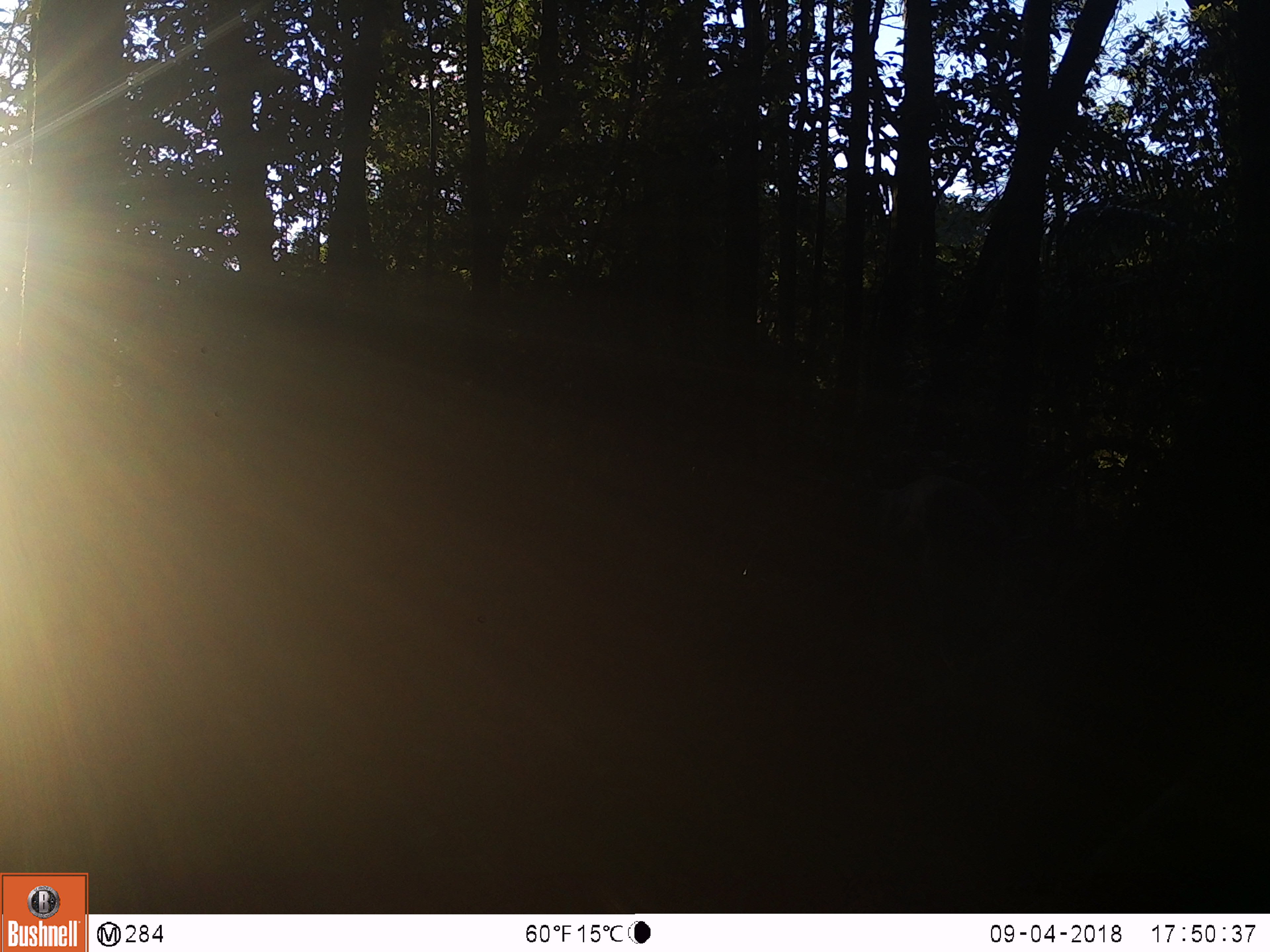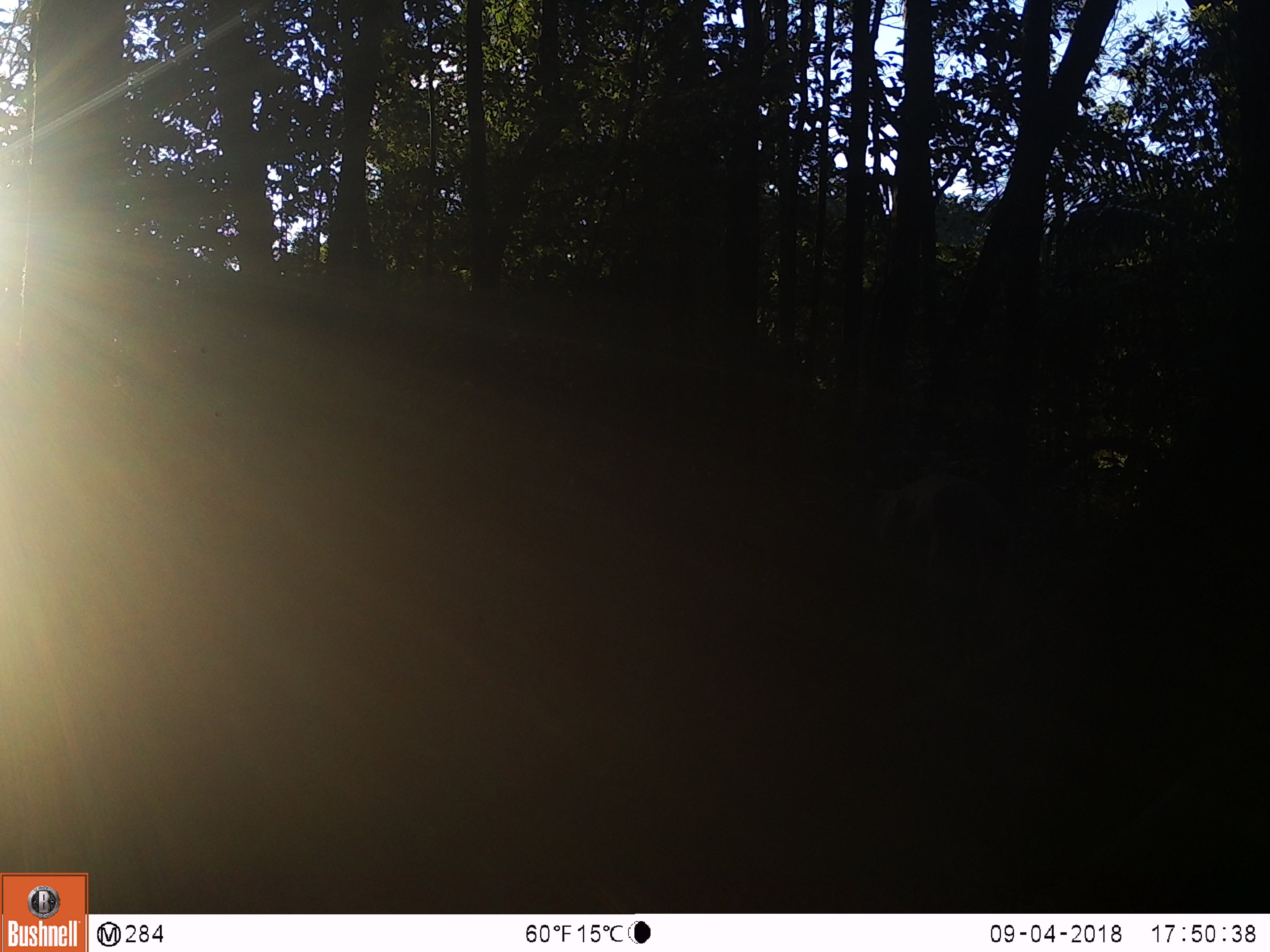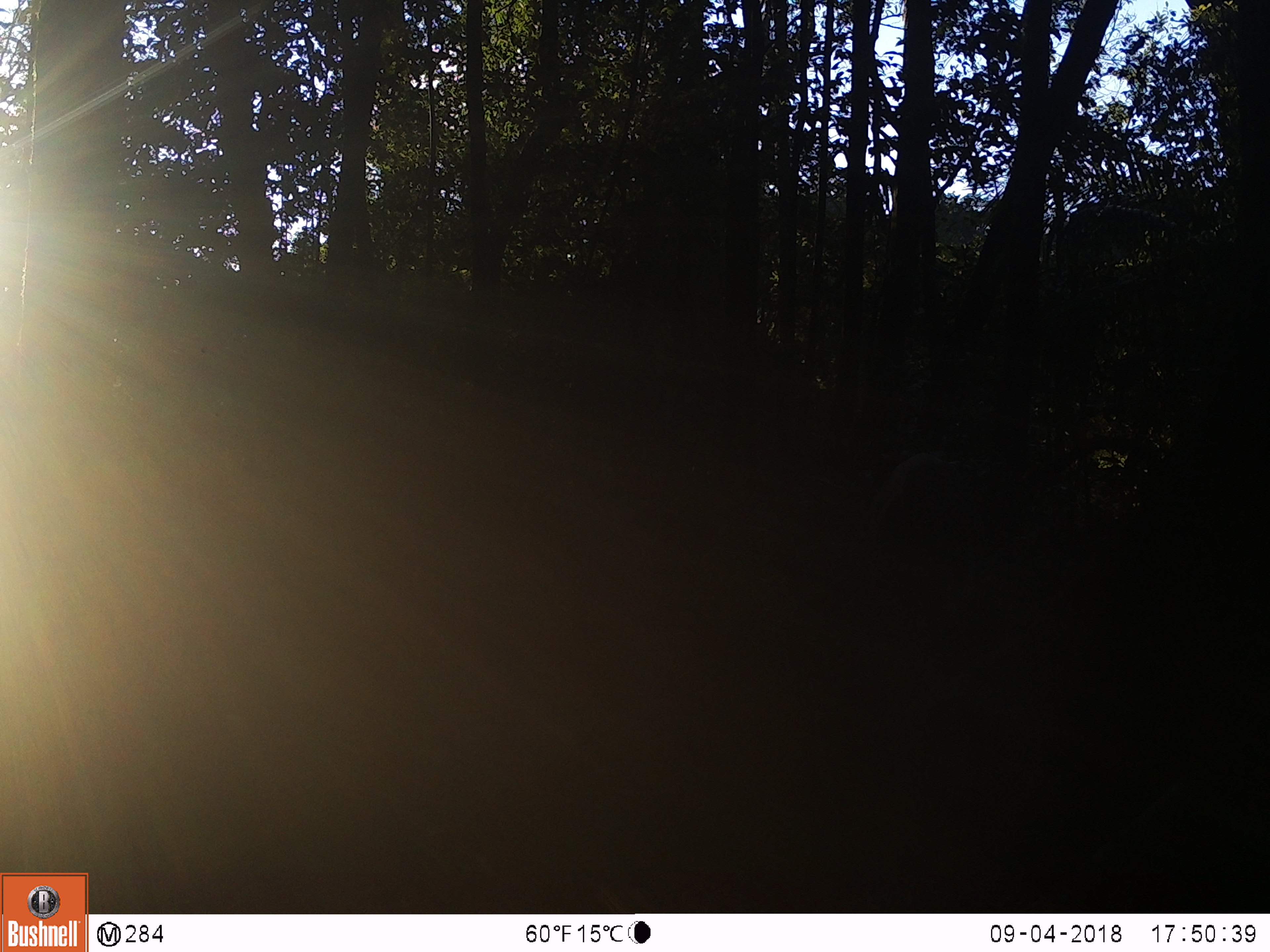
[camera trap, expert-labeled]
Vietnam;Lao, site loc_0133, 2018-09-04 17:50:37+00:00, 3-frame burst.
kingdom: Animalia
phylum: Chordata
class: Mammalia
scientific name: Laurasiatheria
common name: ungulate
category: unidentified ungulates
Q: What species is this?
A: Unidentified ungulates (ungulate) (Laurasiatheria).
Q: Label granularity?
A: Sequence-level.